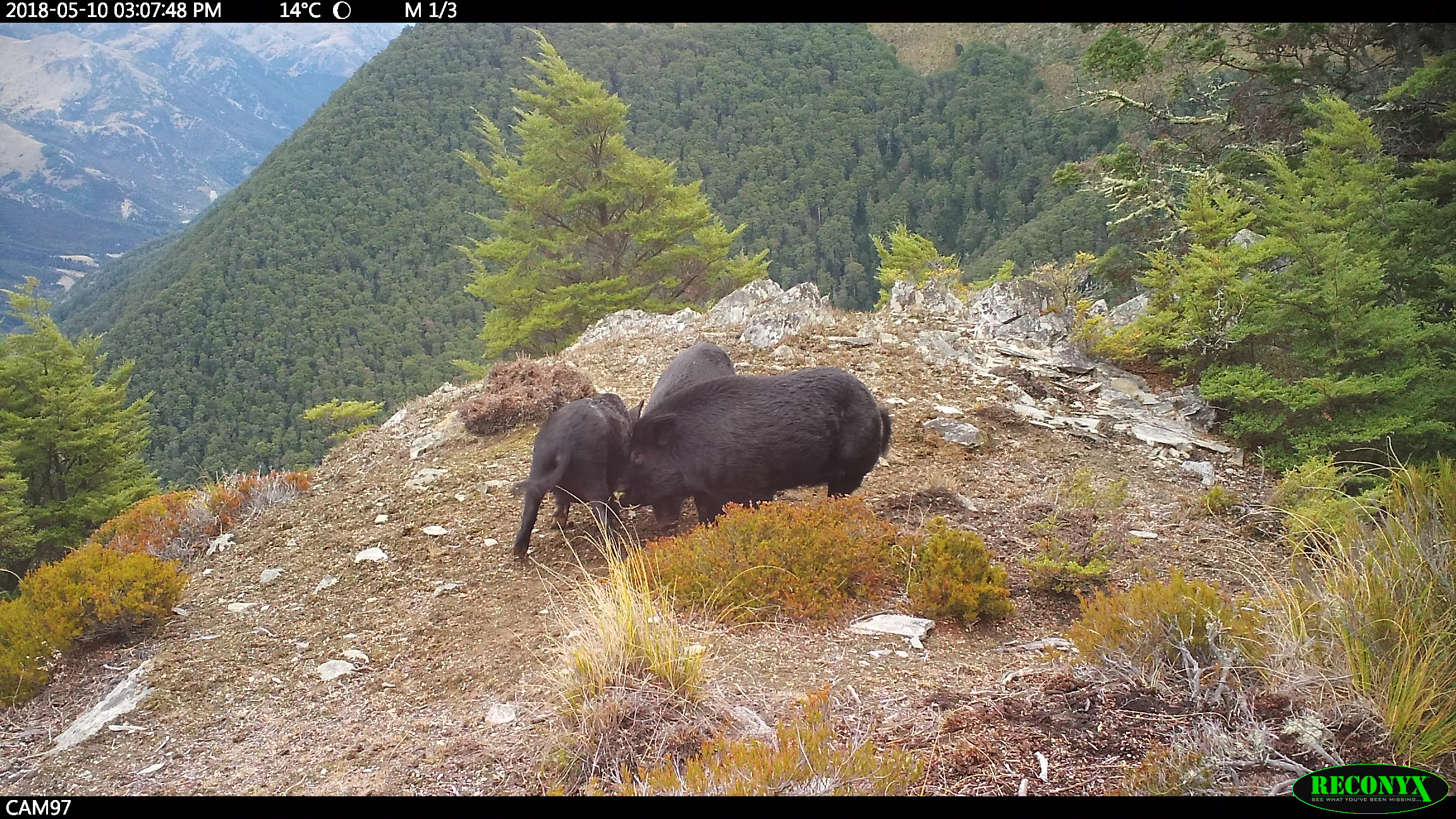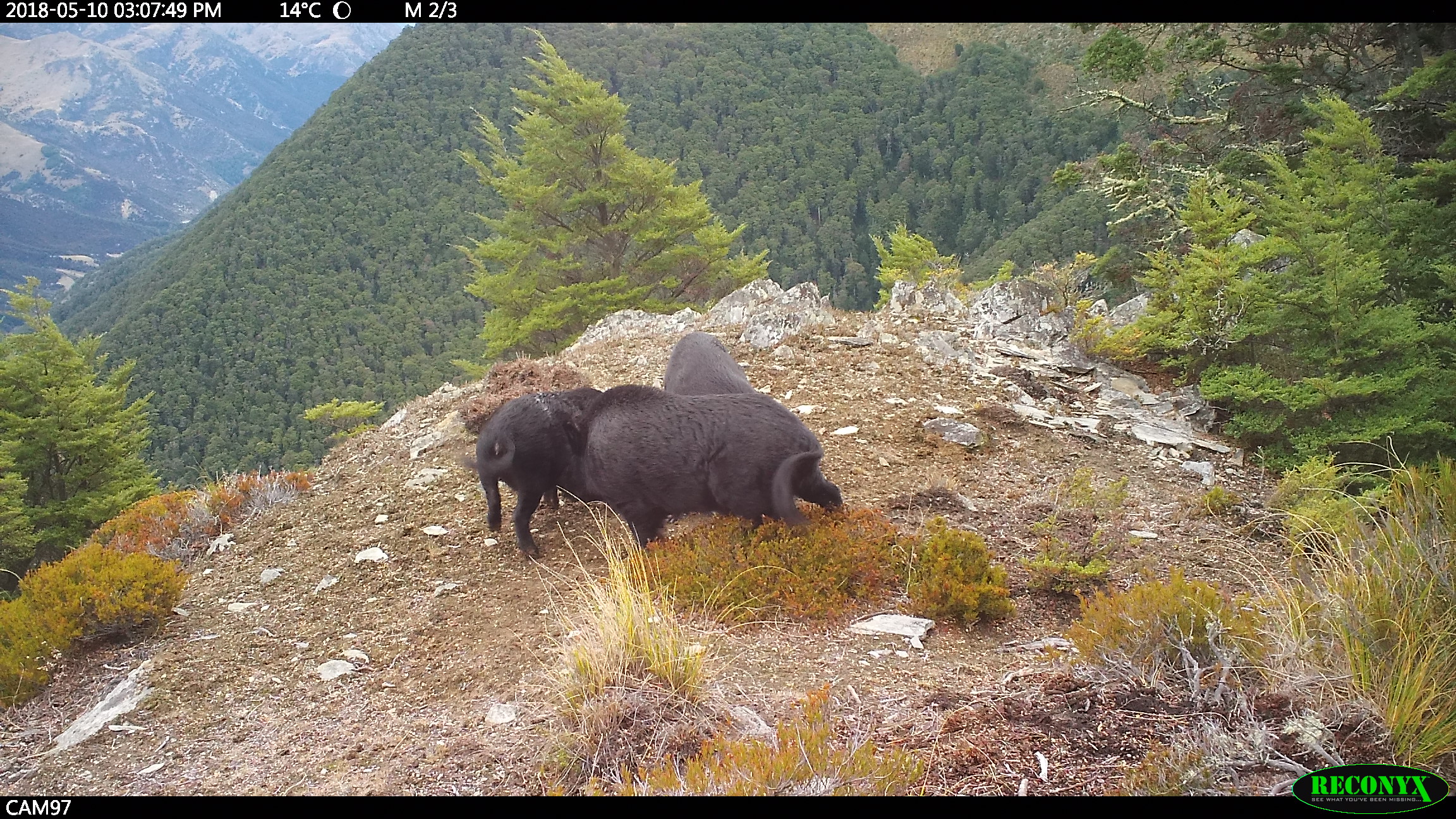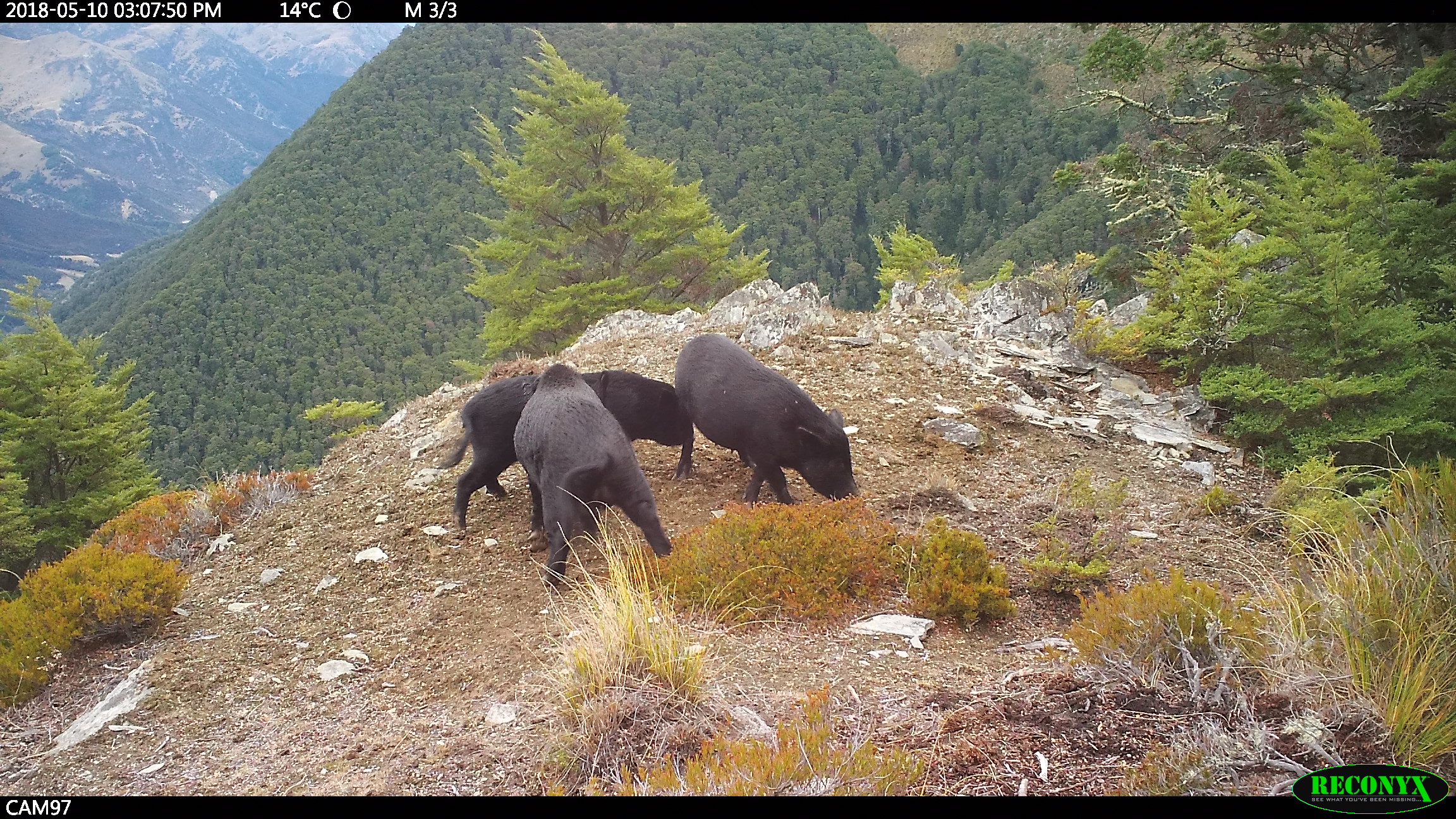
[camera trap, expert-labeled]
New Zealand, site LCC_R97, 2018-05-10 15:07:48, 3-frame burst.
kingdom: Animalia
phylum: Chordata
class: Mammalia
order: Artiodactyla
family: Suidae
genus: Sus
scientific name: Sus scrofa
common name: pig